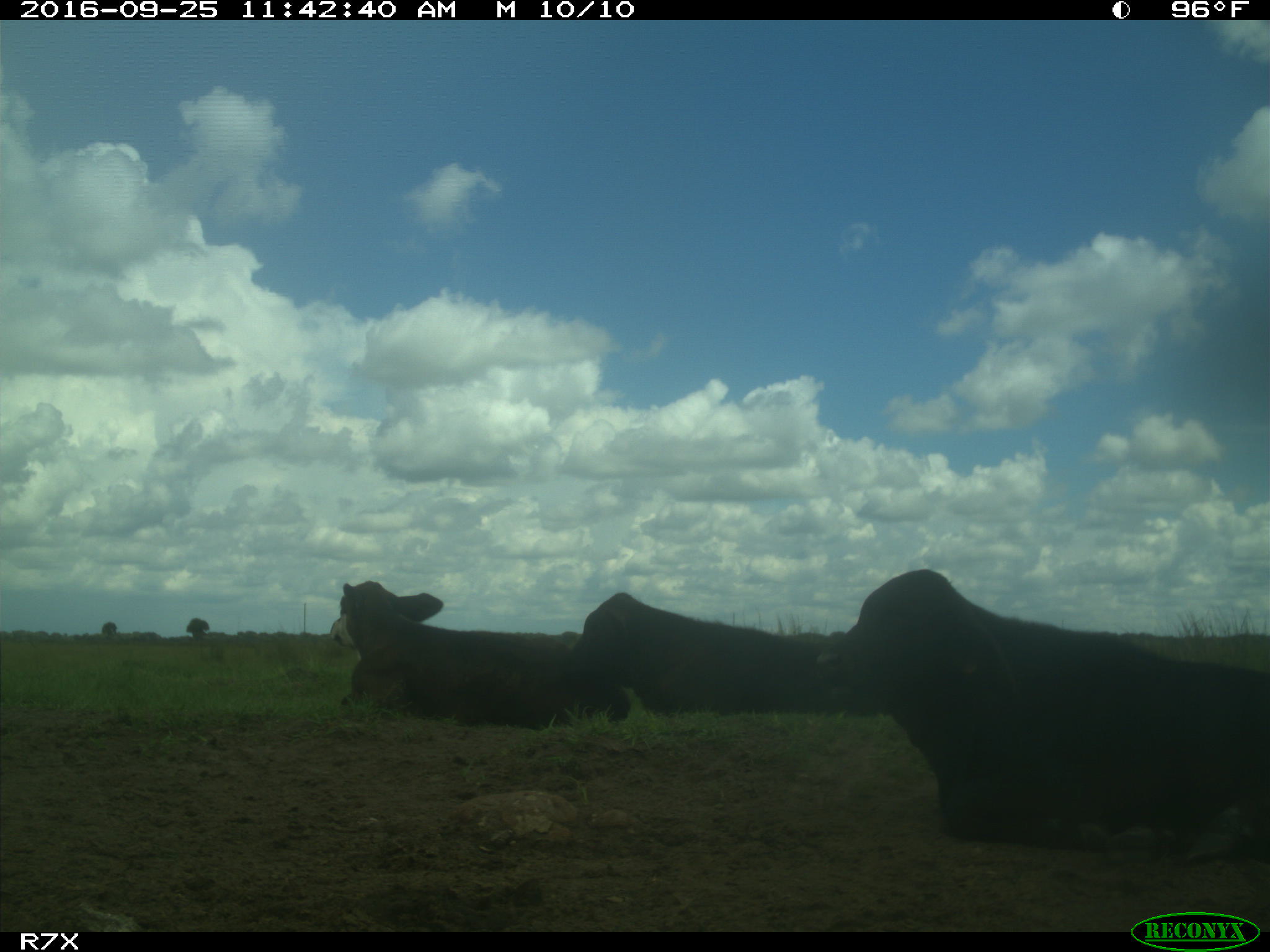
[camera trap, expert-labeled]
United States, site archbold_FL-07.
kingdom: Animalia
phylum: Chordata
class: Mammalia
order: Artiodactyla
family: Bovidae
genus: Bos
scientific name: Bos taurus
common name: domestic cow